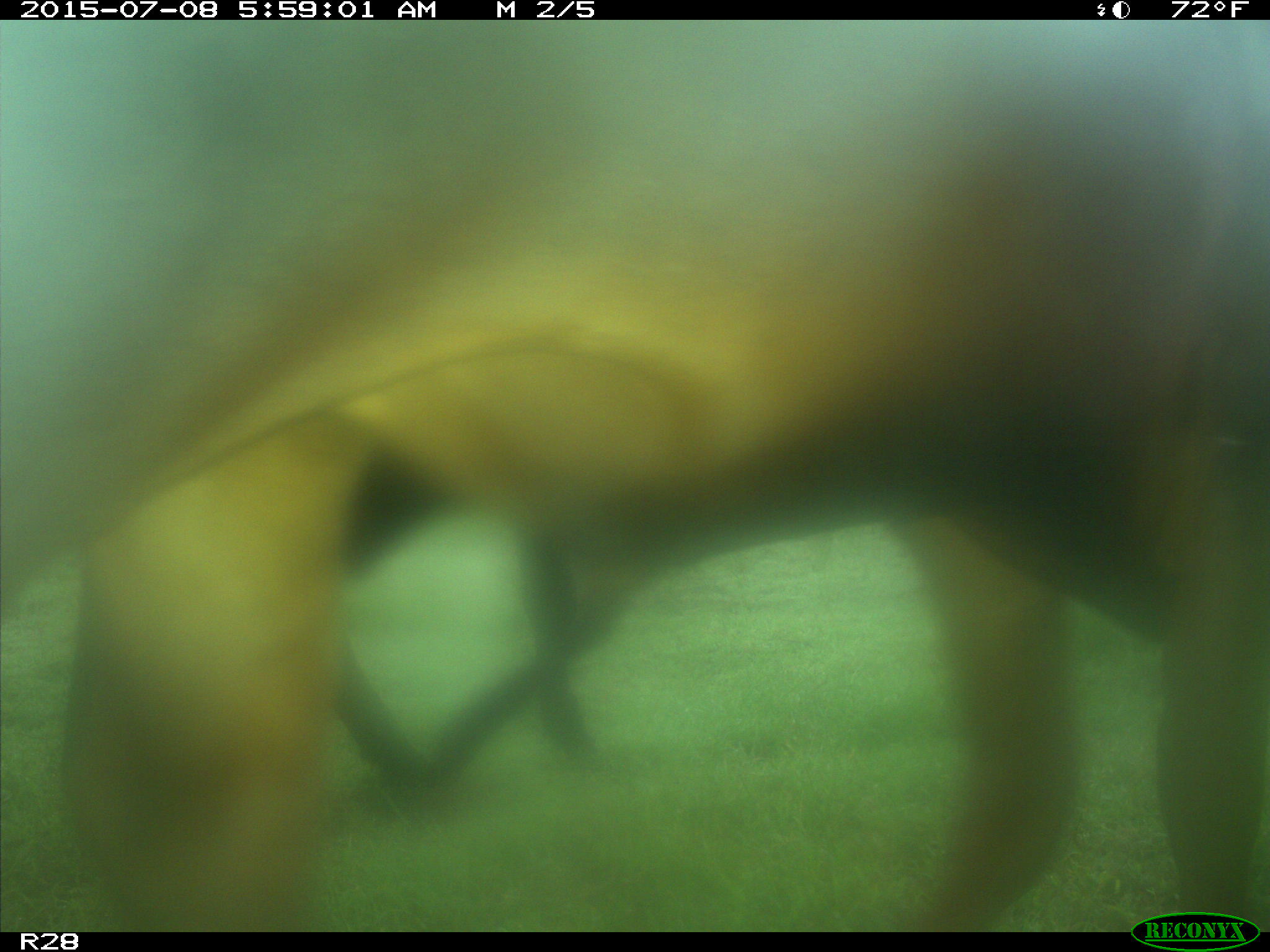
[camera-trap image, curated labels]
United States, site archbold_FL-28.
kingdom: Animalia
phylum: Chordata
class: Mammalia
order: Artiodactyla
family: Bovidae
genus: Bos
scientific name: Bos taurus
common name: domestic cow